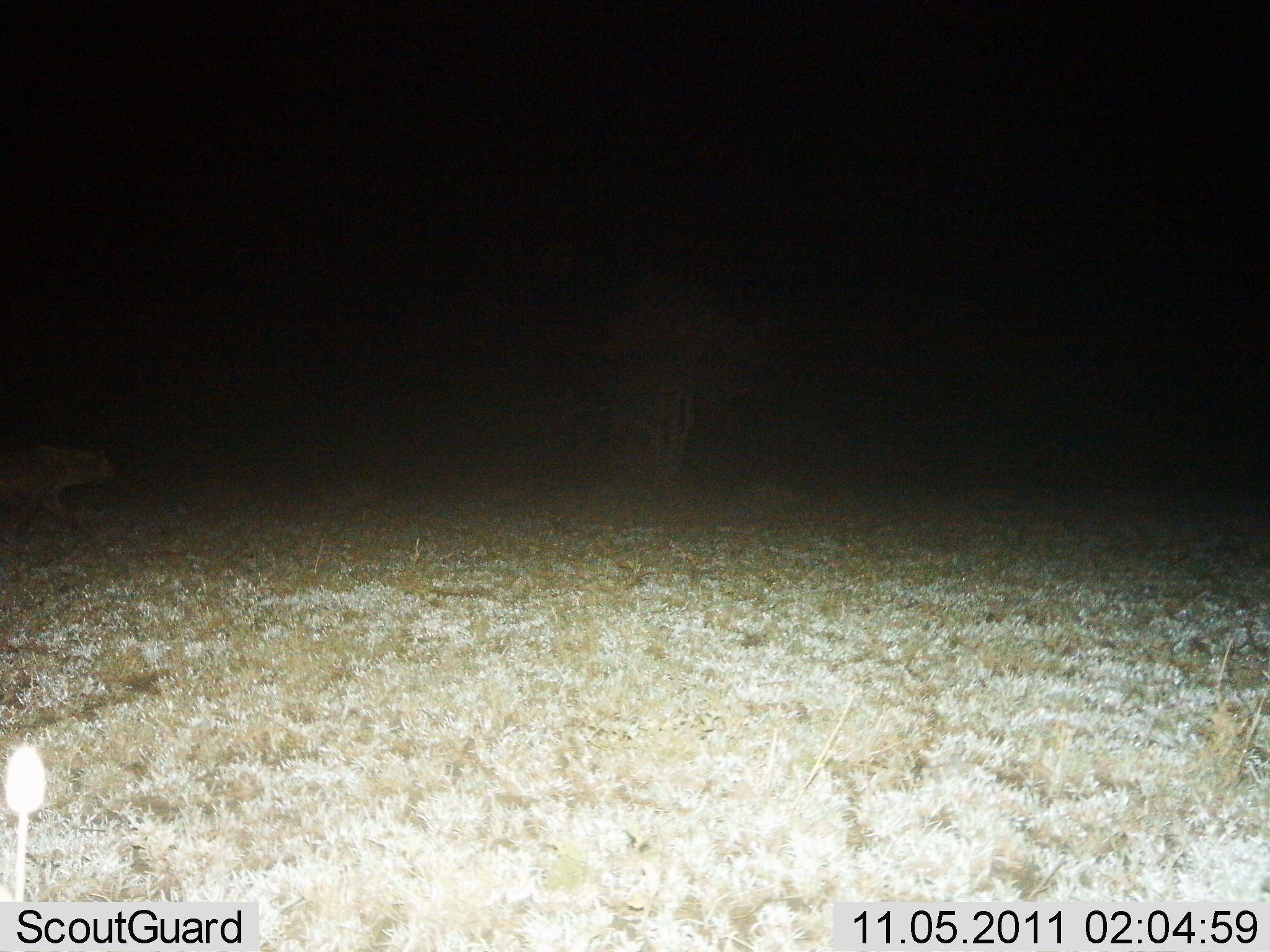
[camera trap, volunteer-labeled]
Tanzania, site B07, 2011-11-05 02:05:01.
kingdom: Animalia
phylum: Chordata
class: Mammalia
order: Carnivora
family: Hyaenidae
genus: Crocuta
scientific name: Crocuta crocuta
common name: spotted hyena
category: hyenaspotted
Hyenaspotted (spotted hyena) (Crocuta crocuta), count 1. Behavior (volunteer vote fractions): standing 0%, resting 0%, moving 100%, interacting 0%. Young present (vote fraction): 0%. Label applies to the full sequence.